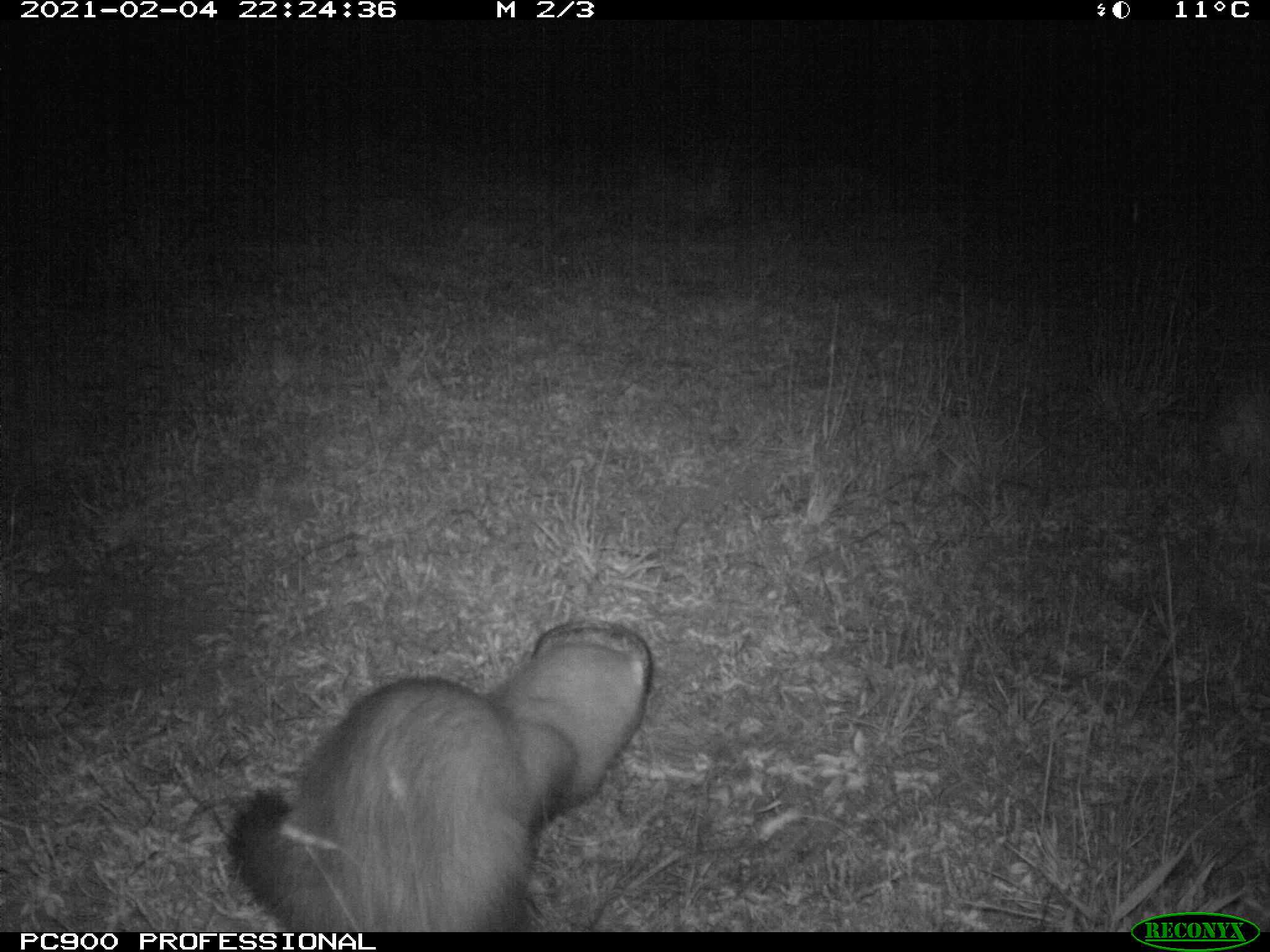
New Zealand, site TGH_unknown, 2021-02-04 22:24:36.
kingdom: Animalia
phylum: Chordata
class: Mammalia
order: Carnivora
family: Mustelidae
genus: Mustela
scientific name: Mustela furo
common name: ferret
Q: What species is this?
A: Ferret (Mustela furo).